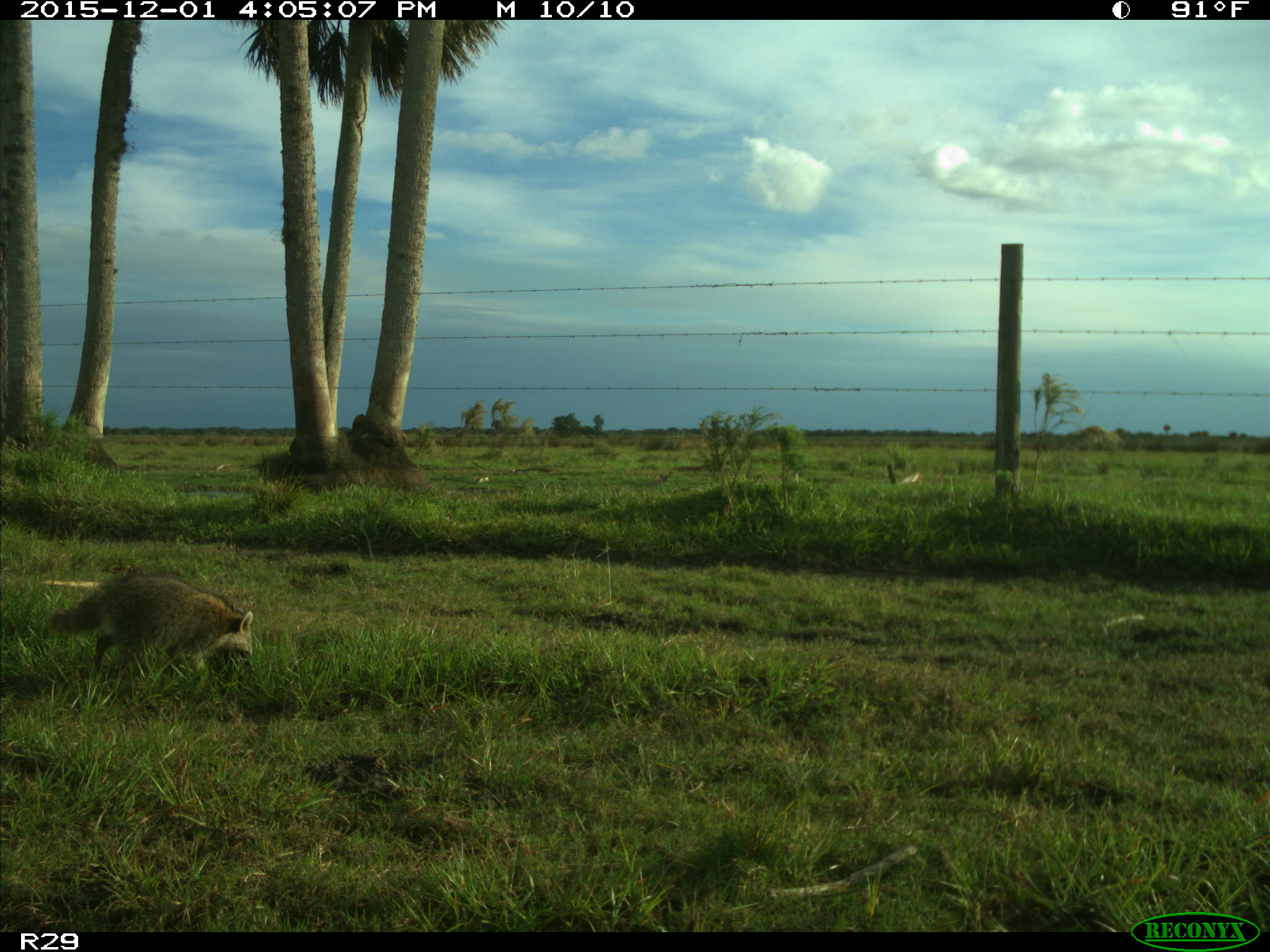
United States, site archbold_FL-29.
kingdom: Animalia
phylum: Chordata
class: Mammalia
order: Carnivora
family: Procyonidae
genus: Procyon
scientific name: Procyon lotor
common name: common raccoon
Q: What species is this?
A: Procyon lotor (common raccoon).